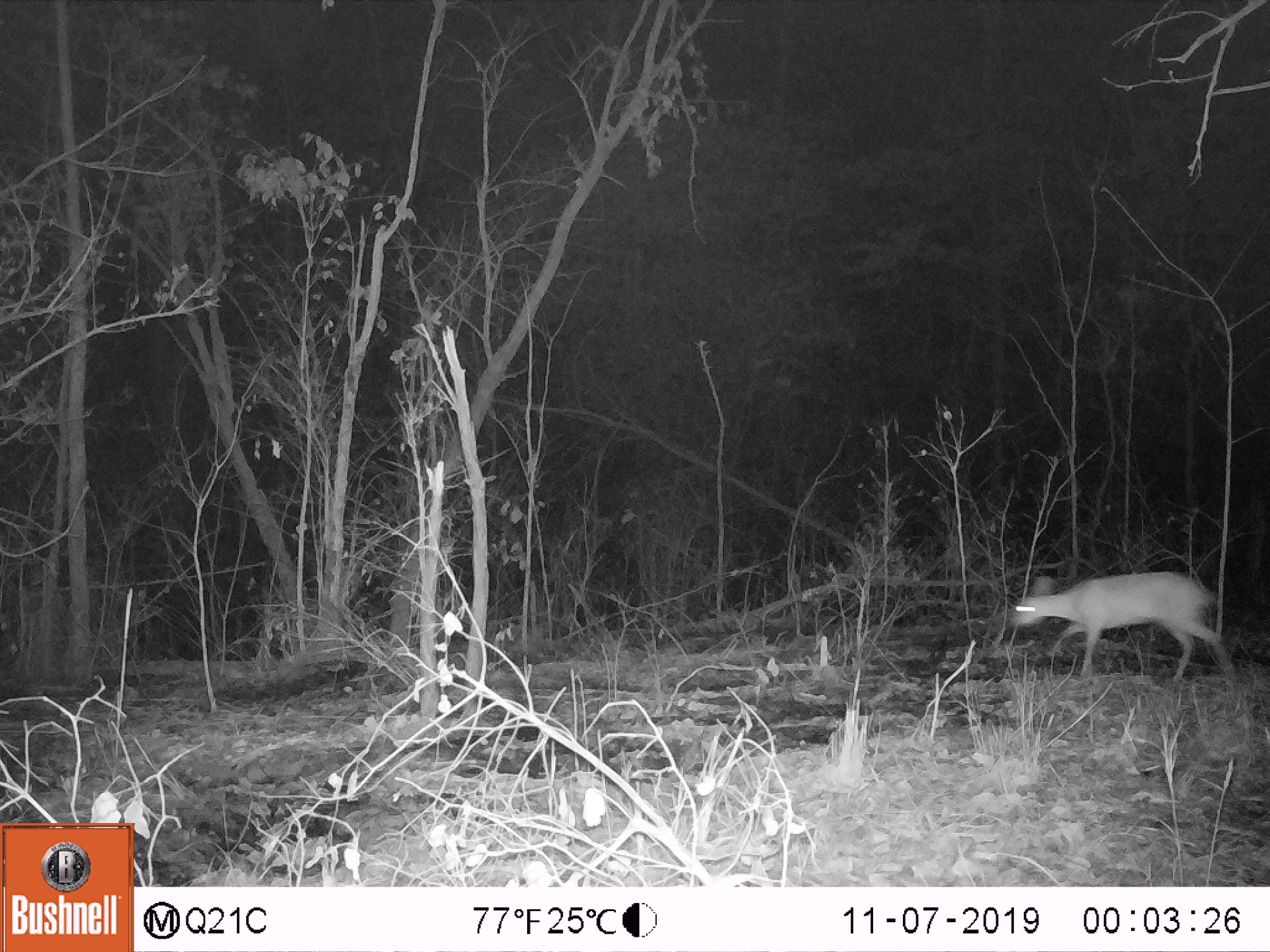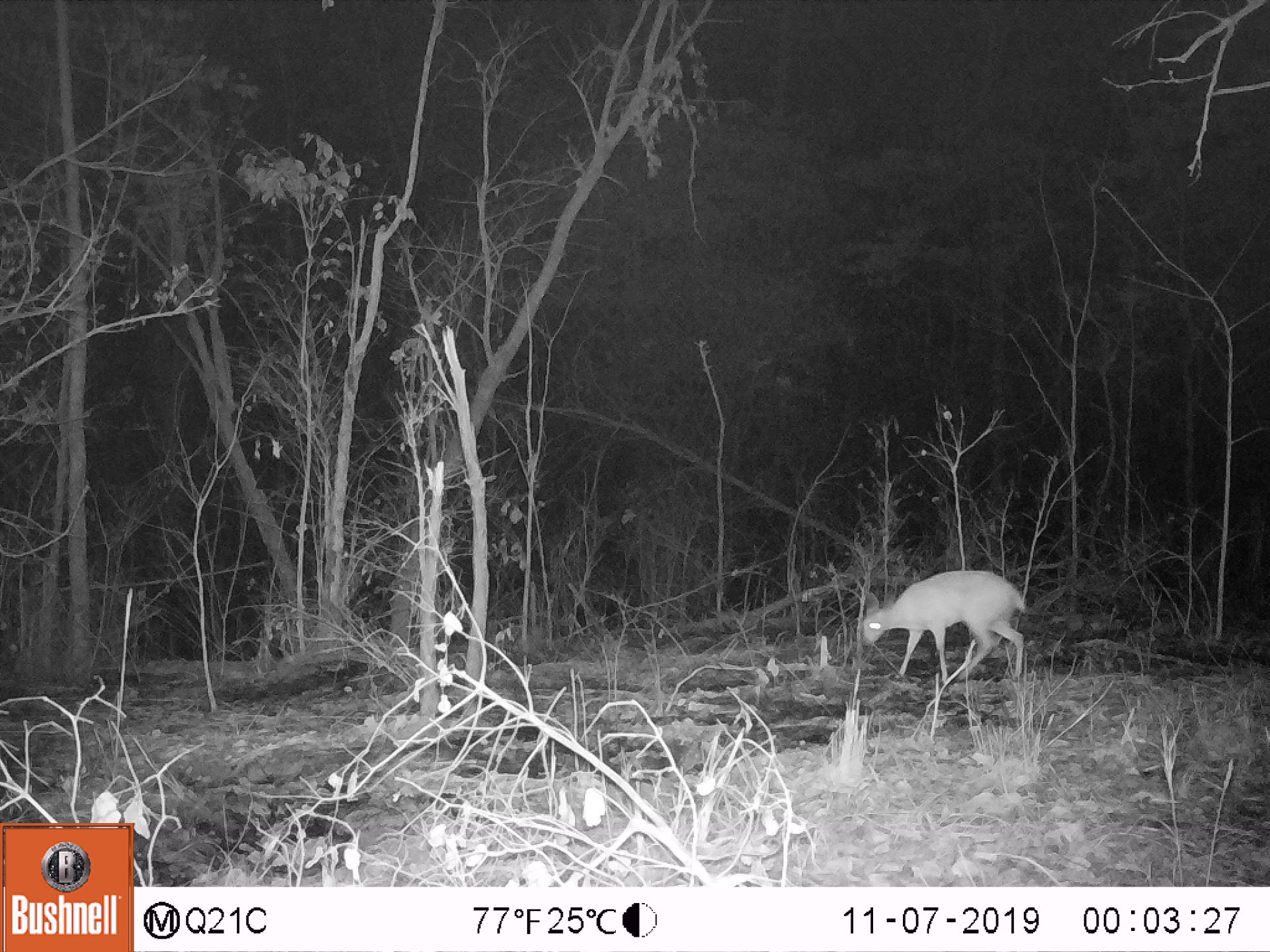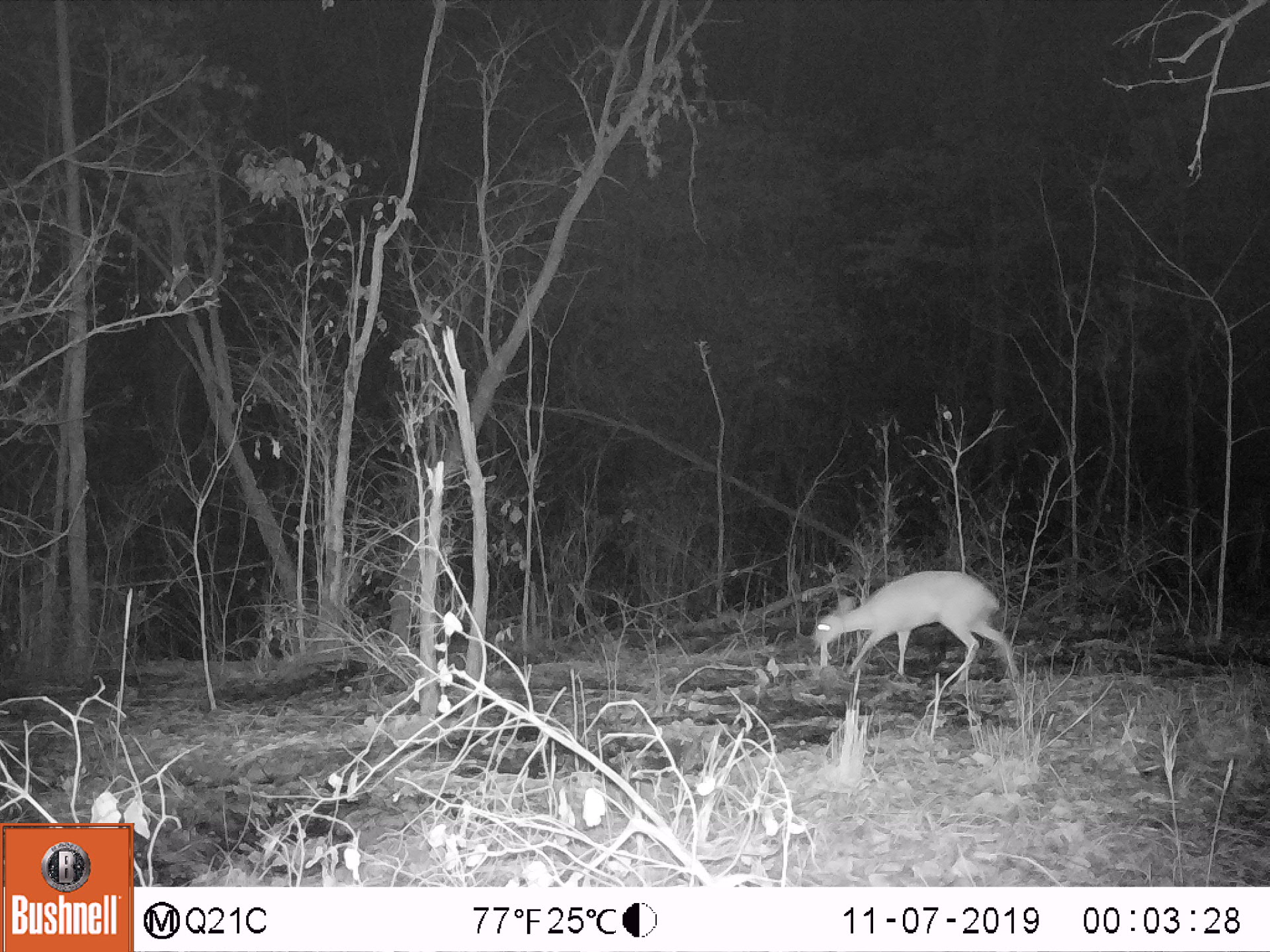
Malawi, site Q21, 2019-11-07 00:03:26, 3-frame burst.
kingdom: Animalia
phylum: Chordata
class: Mammalia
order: Artiodactyla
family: Bovidae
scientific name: Antilopinae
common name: small antelope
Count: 1.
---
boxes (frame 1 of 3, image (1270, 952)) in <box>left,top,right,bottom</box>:
small antelope: <box>998,560,1229,685</box>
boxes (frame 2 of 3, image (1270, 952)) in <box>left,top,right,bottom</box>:
small antelope: <box>851,567,1037,683</box>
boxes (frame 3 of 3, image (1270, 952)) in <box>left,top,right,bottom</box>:
small antelope: <box>804,569,1020,690</box>